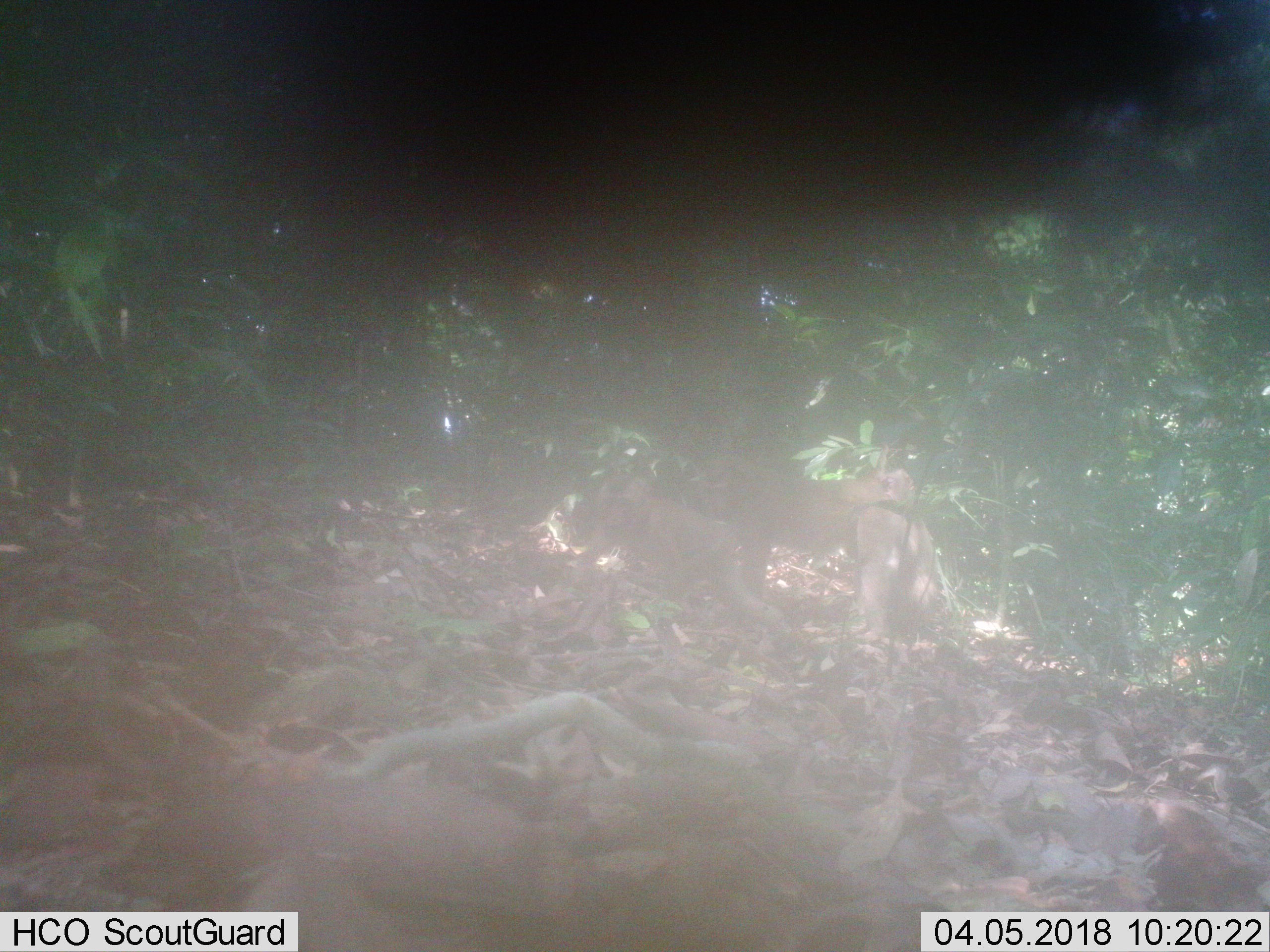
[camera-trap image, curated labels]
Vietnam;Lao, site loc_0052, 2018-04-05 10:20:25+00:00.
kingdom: Animalia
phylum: Chordata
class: Mammalia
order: Primates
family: Cercopithecidae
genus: Macaca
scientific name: Macaca nemestrina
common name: pig-tailed macaque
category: pig tailed macaque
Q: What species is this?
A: Pig tailed macaque (pig-tailed macaque) (Macaca nemestrina).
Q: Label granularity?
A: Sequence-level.